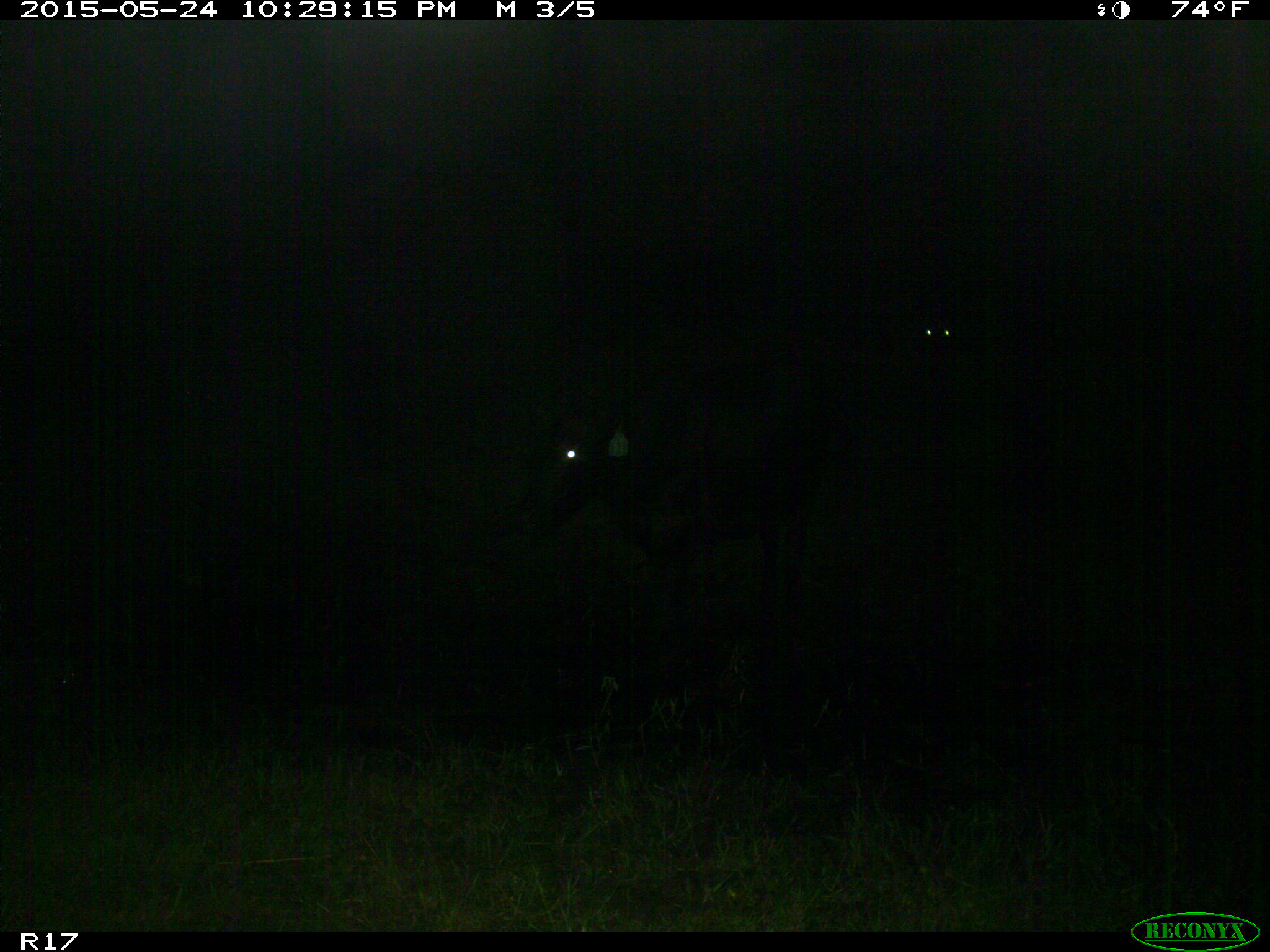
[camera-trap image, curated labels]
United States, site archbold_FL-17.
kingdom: Animalia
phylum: Chordata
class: Mammalia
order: Artiodactyla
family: Bovidae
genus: Bos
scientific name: Bos taurus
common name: domestic cow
Bos taurus (domestic cow).